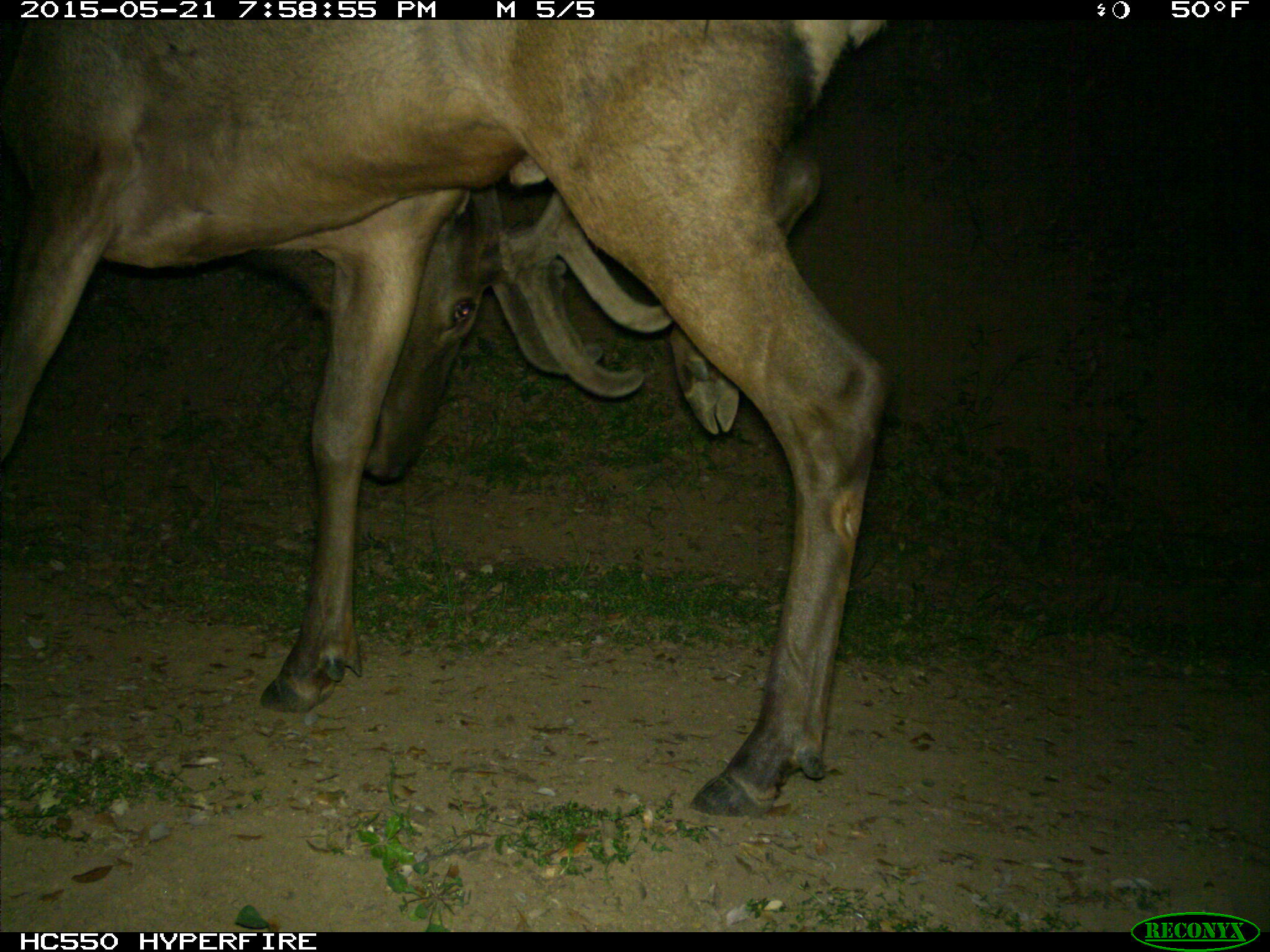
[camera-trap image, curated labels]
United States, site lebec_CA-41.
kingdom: Animalia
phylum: Chordata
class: Mammalia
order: Artiodactyla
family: Cervidae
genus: Cervus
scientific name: Cervus canadensis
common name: elk